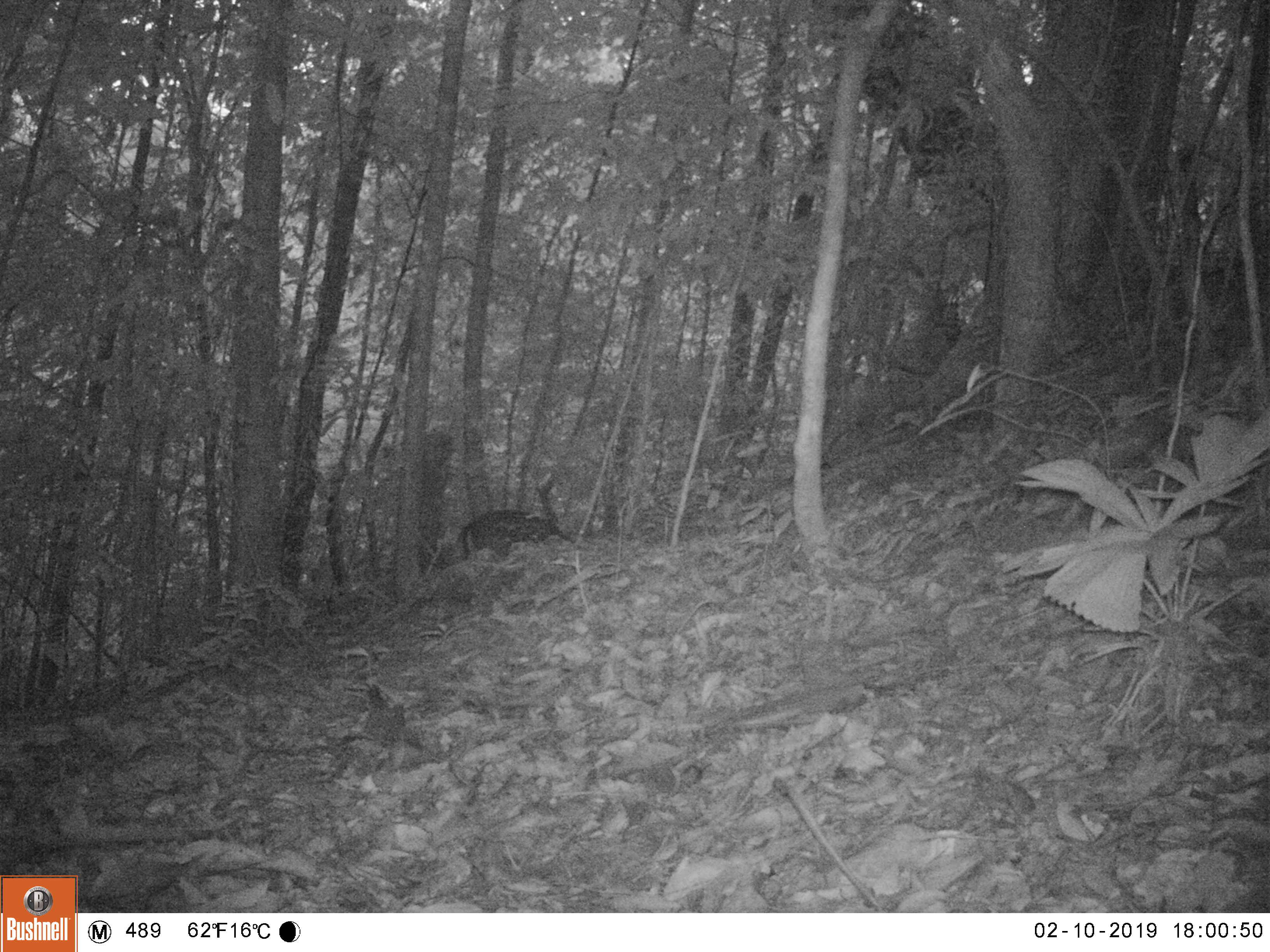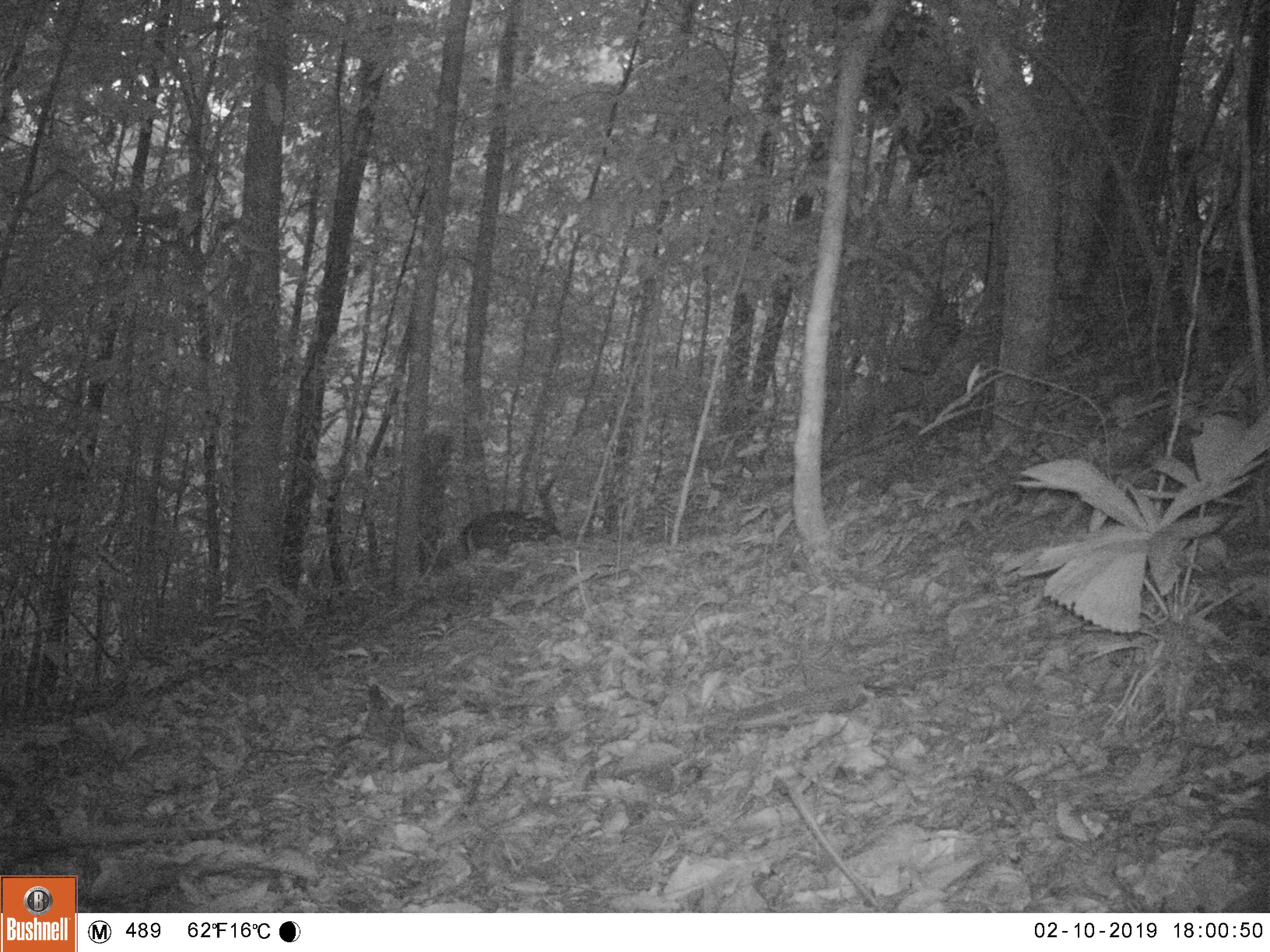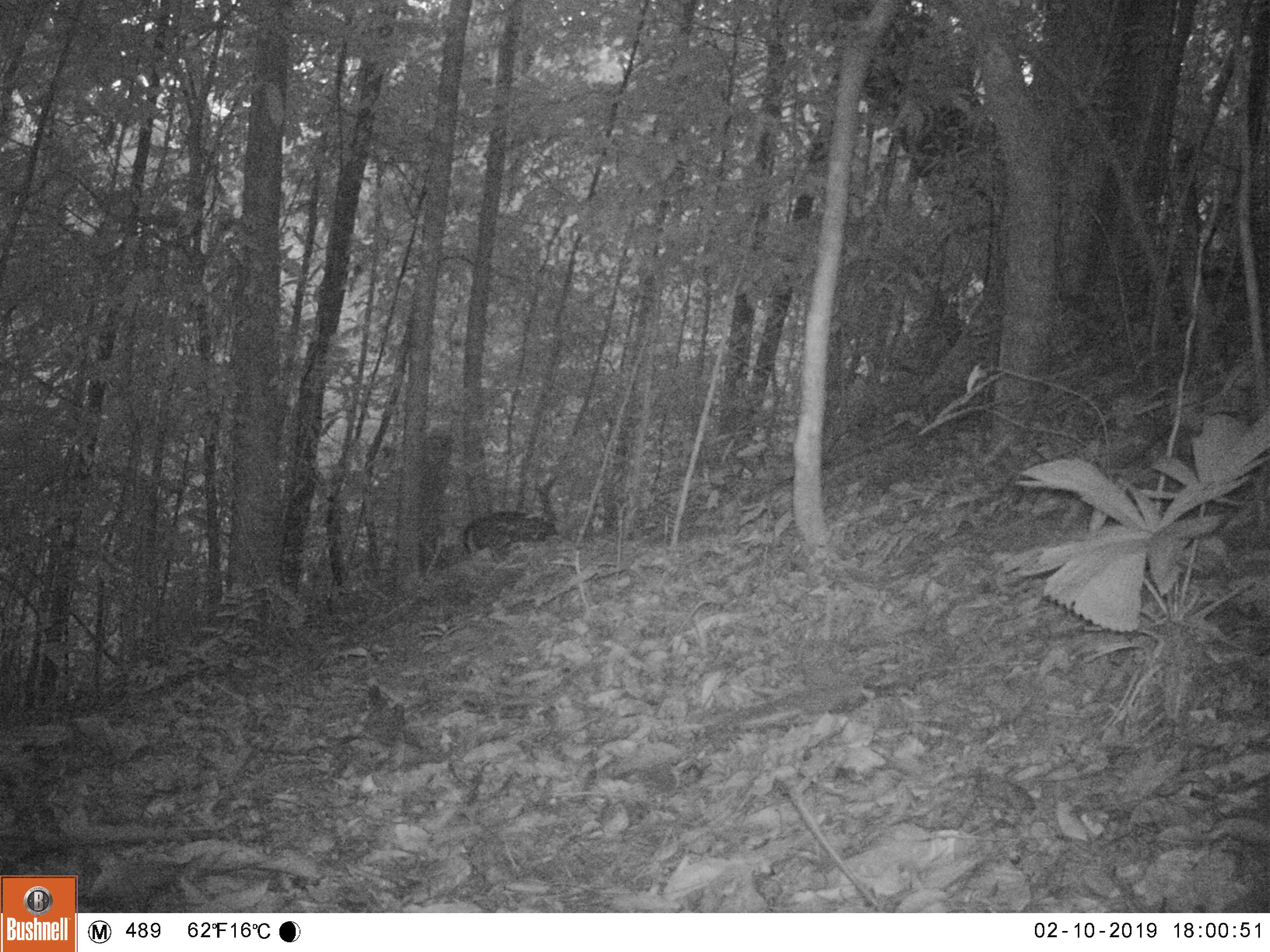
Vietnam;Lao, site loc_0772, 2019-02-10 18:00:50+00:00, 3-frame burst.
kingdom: Animalia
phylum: Chordata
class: Mammalia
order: Artiodactyla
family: Cervidae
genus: Muntiacus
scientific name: Muntiacus rooseveltorum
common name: roosevelt's muntjac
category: roosevelts muntjac group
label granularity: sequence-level